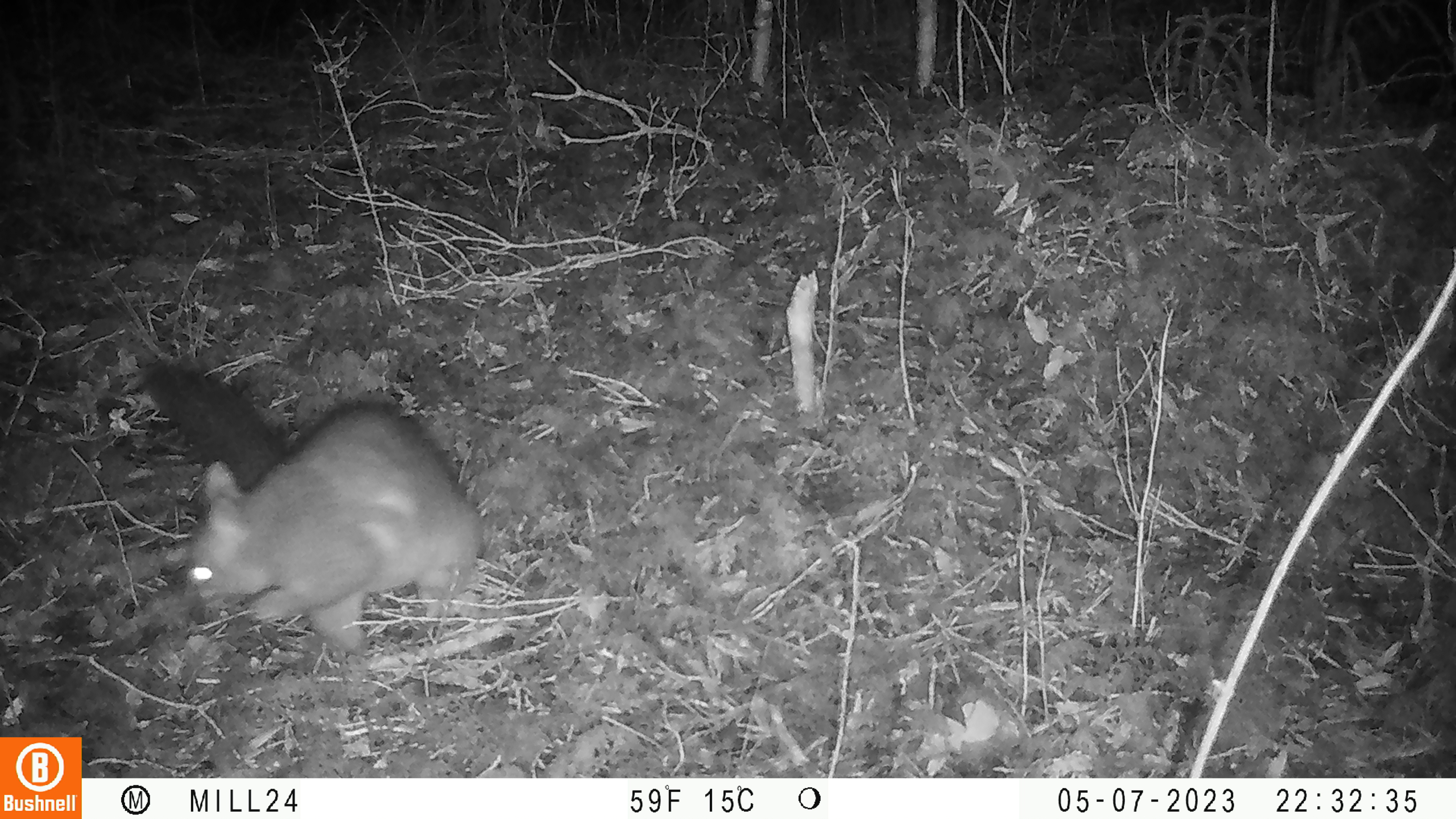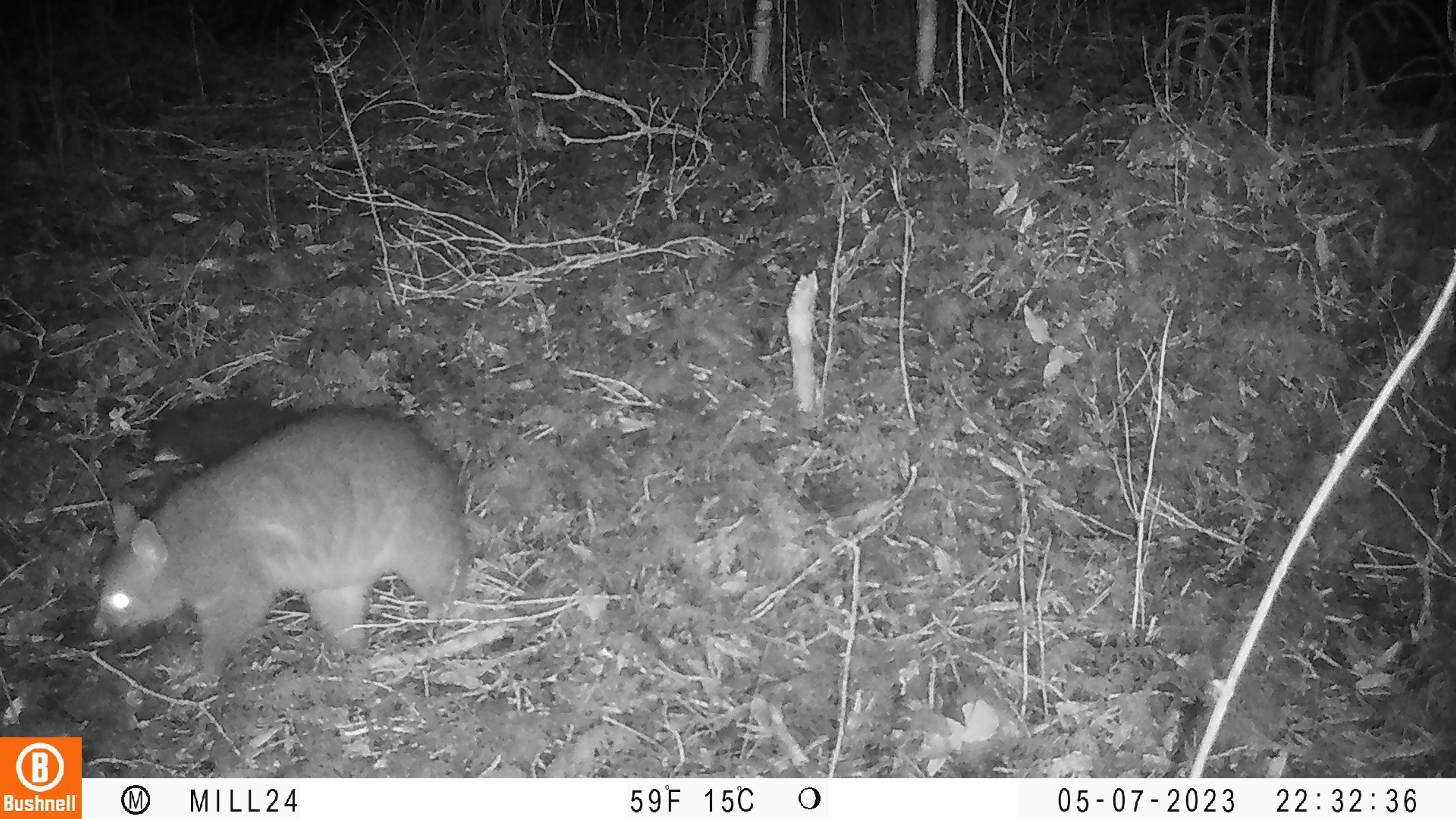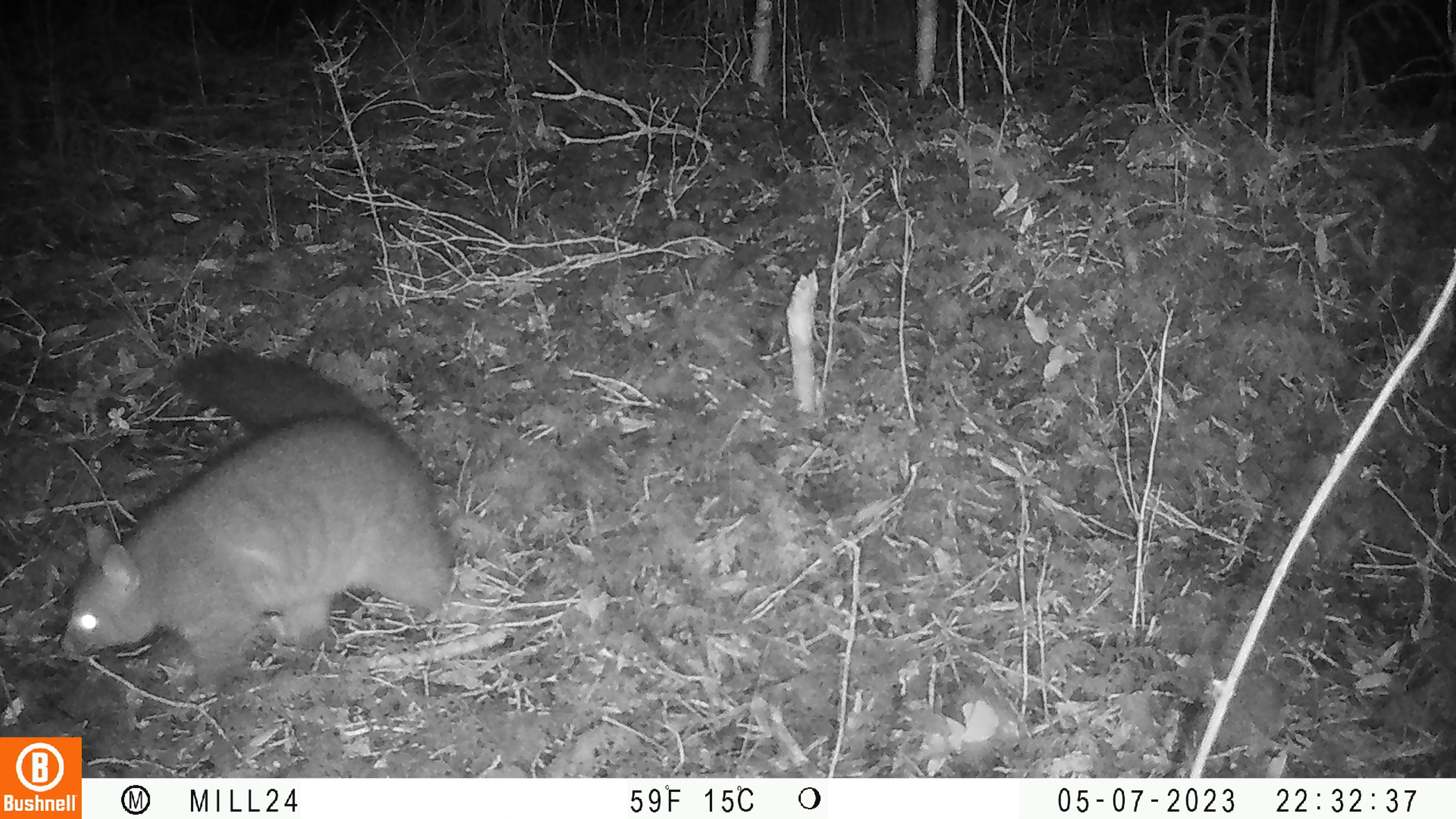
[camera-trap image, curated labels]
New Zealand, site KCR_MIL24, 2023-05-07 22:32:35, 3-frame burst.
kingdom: Animalia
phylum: Chordata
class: Mammalia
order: Diprotodontia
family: Phalangeridae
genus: Trichosurus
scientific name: Trichosurus vulpecula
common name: common brushtail possum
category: possum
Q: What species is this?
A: Possum (common brushtail possum) (Trichosurus vulpecula).